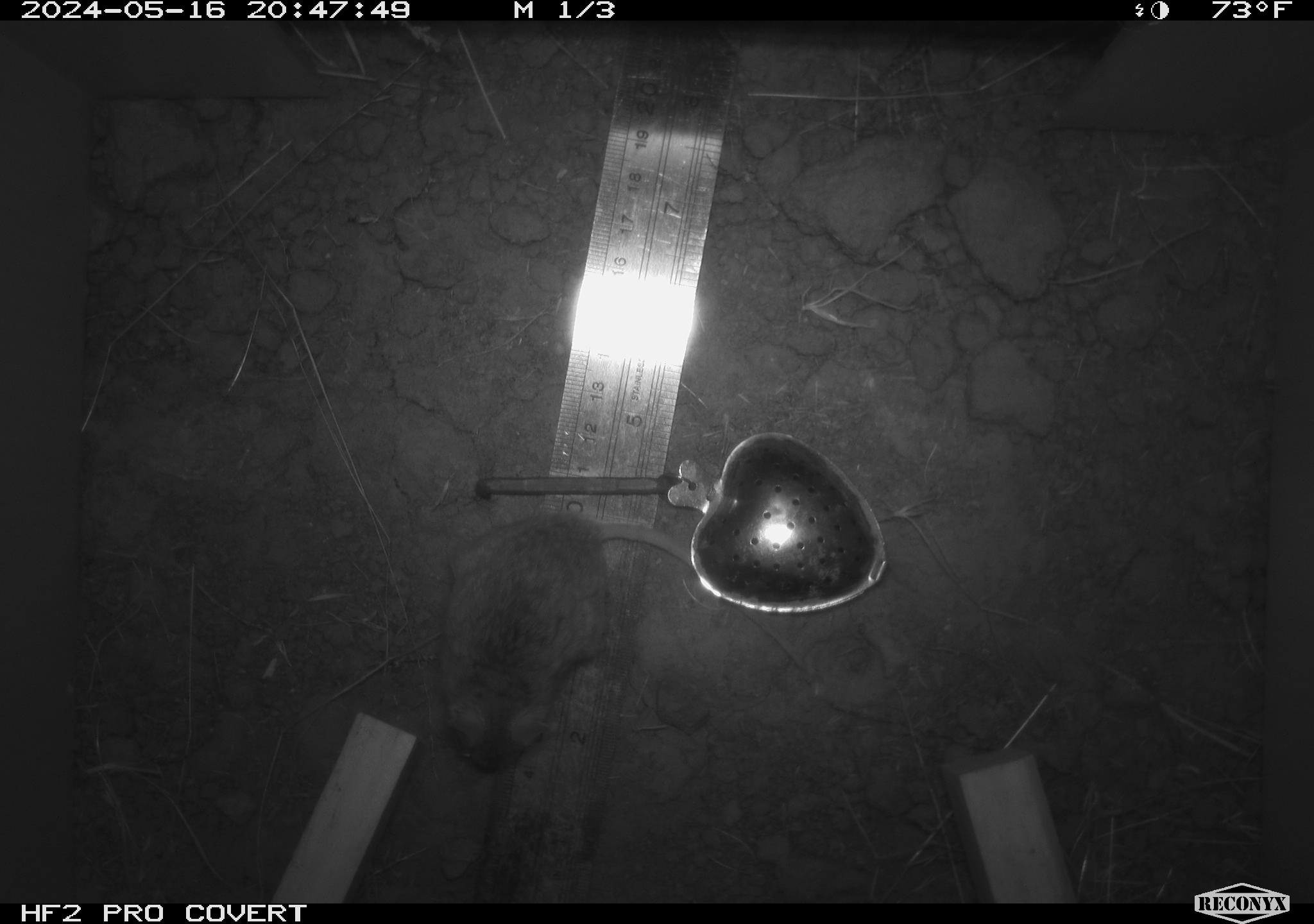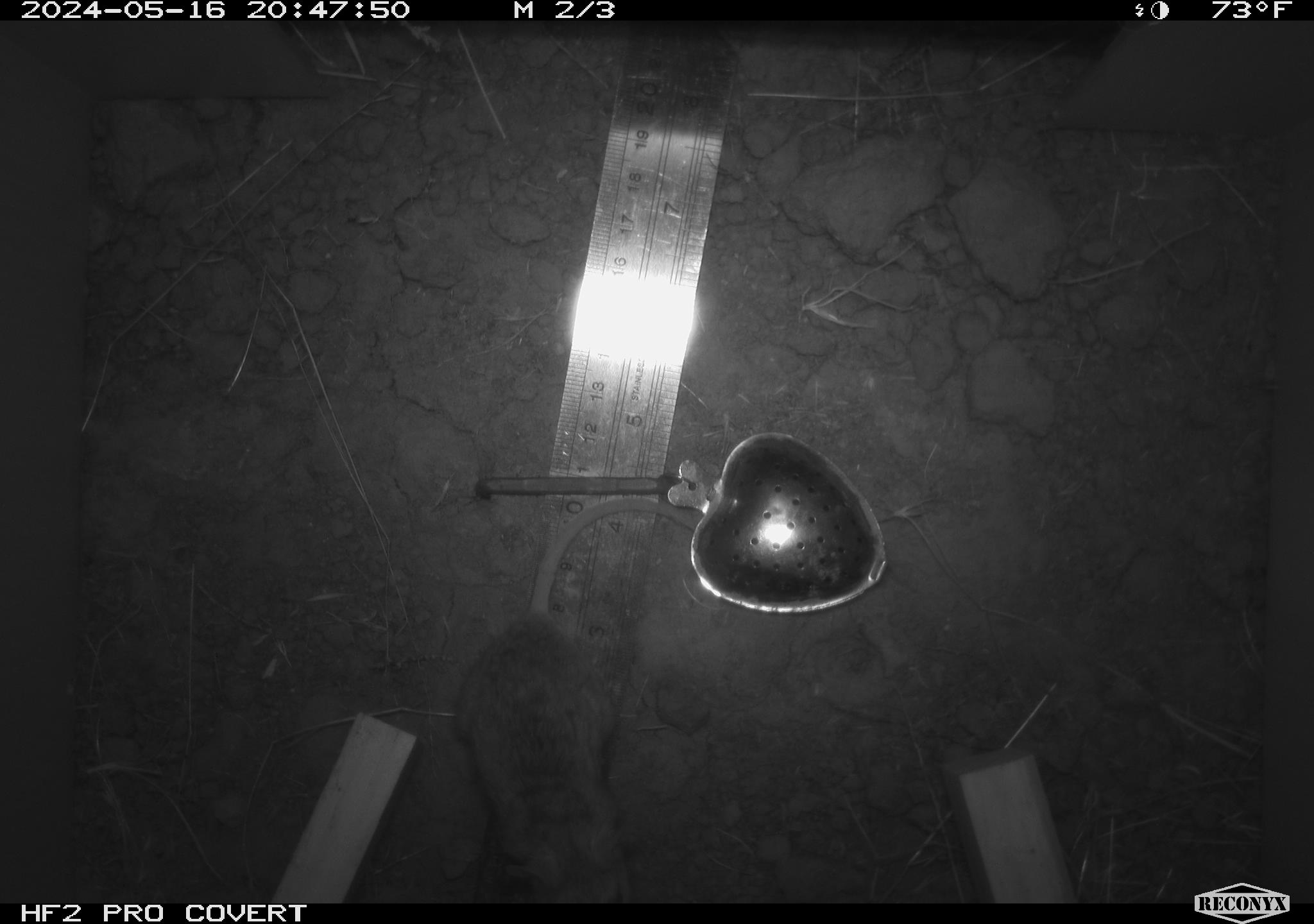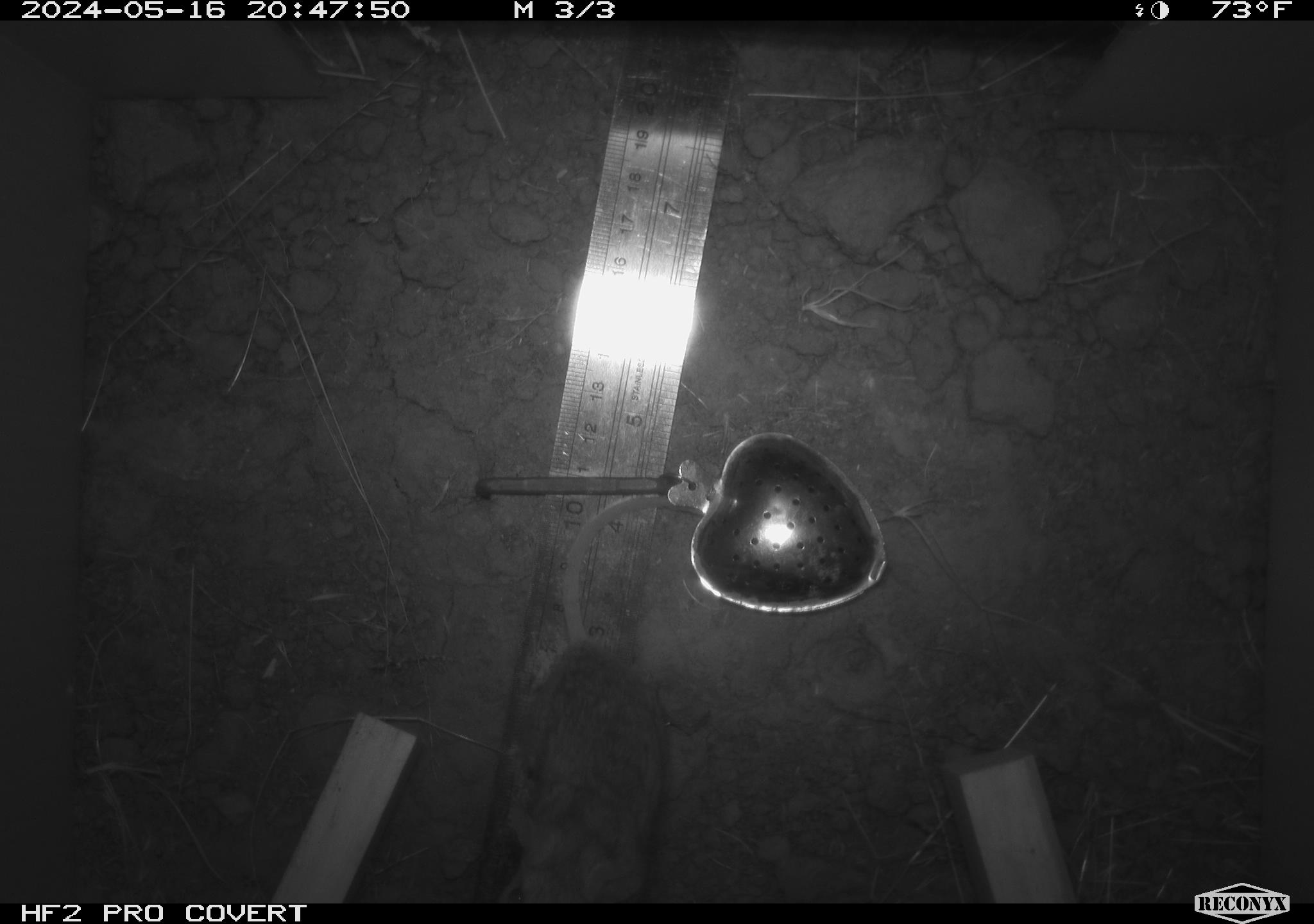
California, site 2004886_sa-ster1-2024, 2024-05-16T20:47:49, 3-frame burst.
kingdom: Animalia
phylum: Chordata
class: Mammalia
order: Rodentia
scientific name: Rodentia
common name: mouse species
Mouse species (Rodentia).